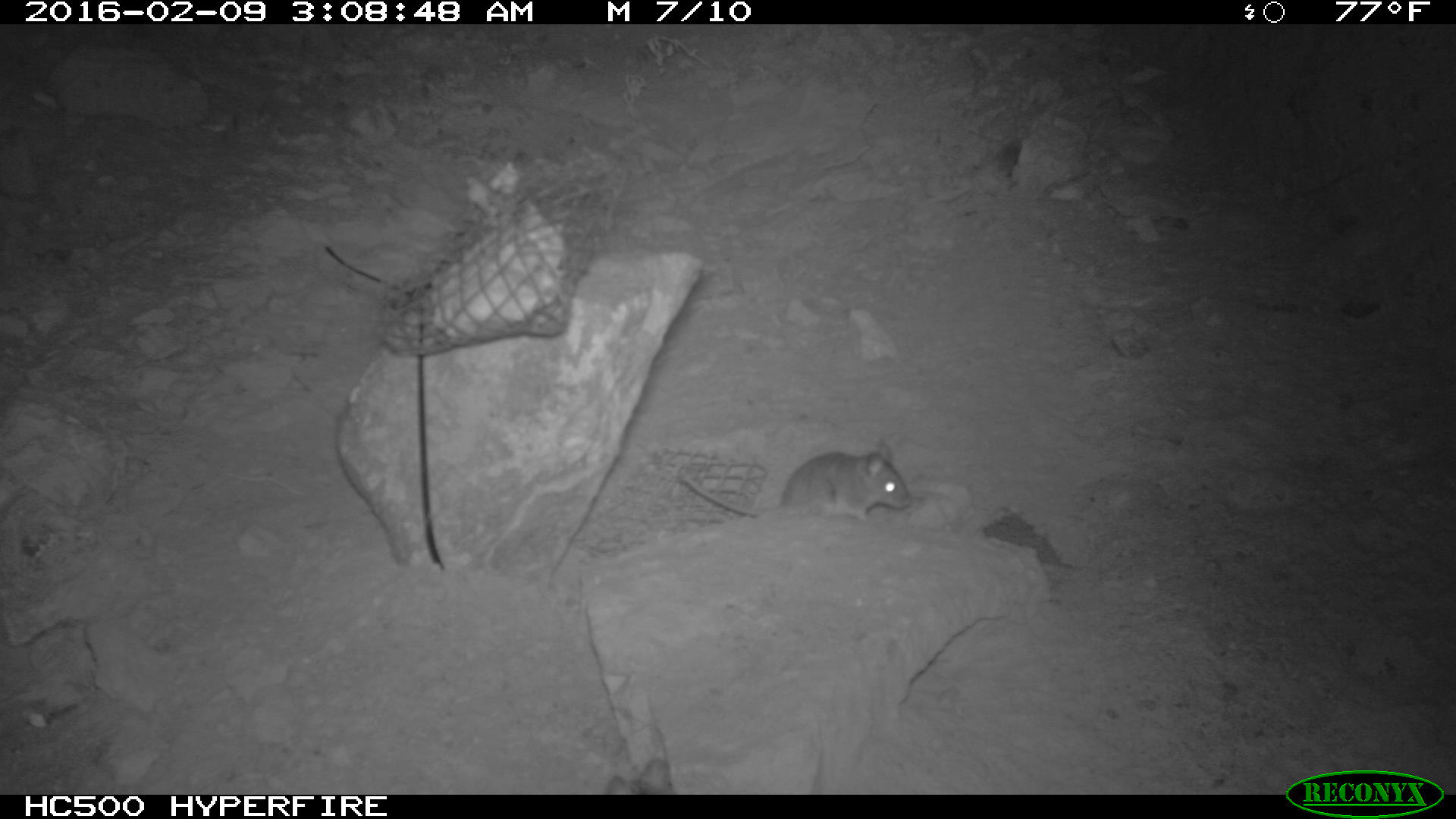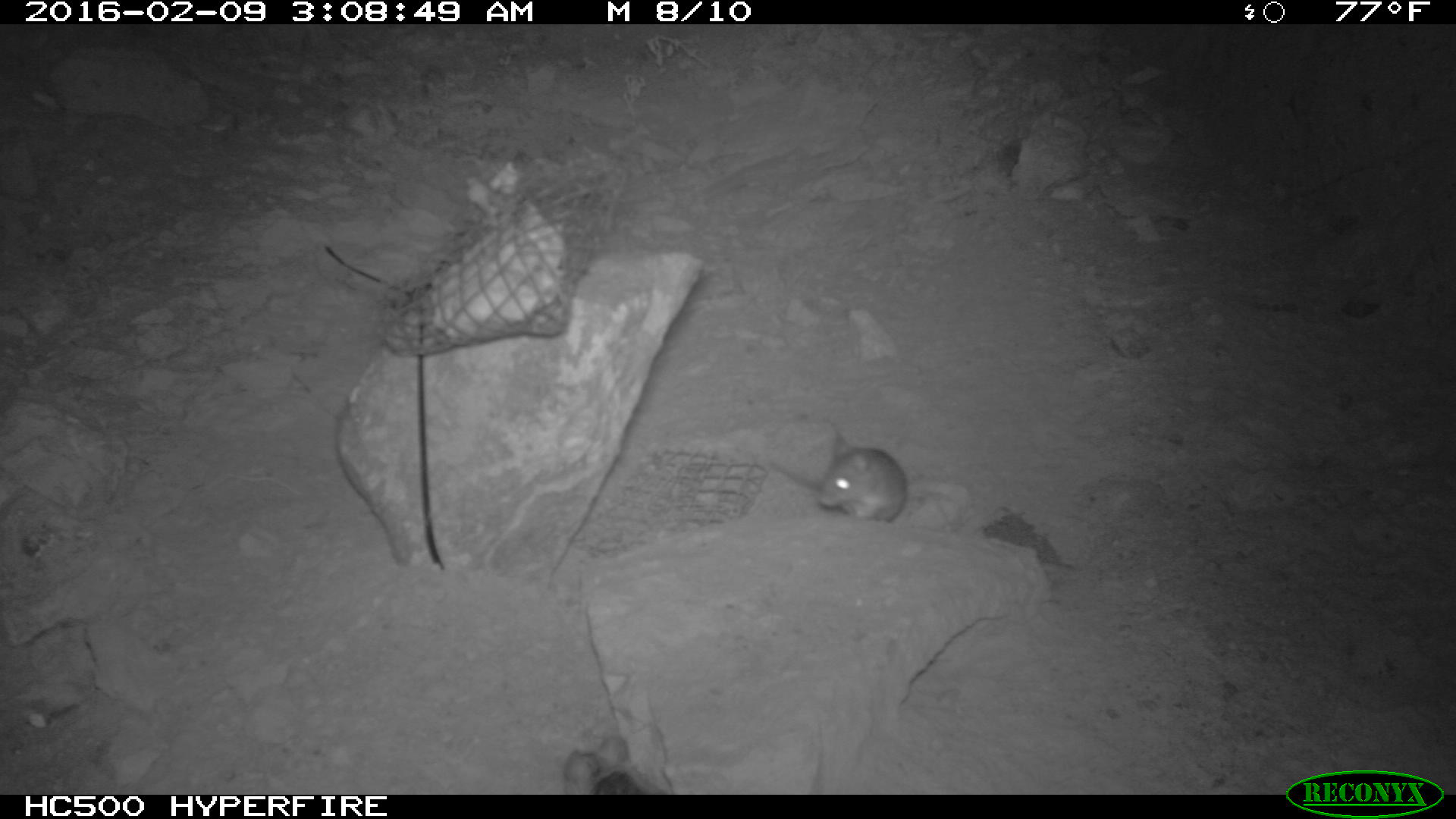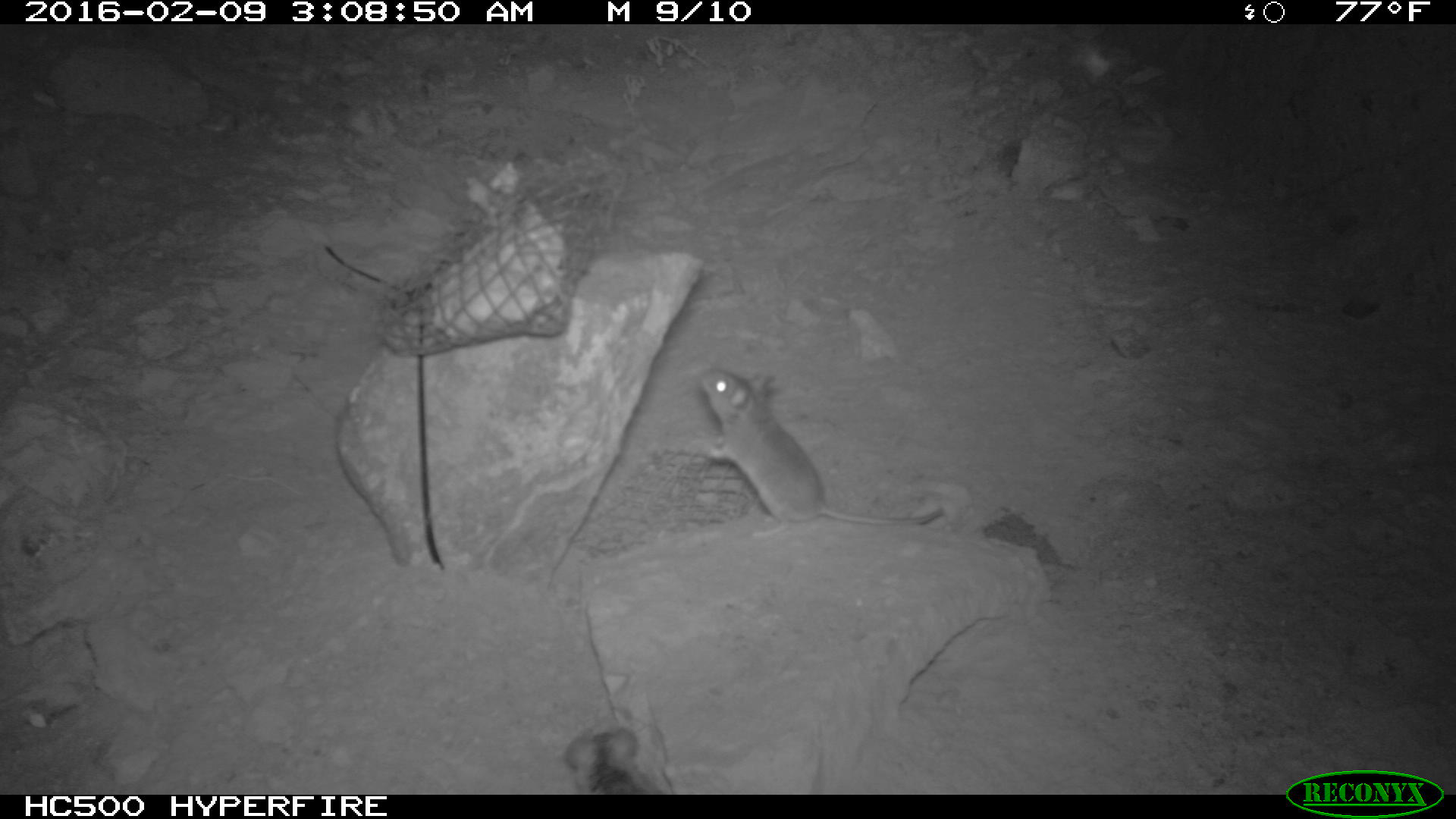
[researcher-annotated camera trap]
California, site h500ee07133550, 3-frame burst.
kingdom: Animalia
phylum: Chordata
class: Mammalia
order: Rodentia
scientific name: Rodentia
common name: rodent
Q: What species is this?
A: Rodent (Rodentia).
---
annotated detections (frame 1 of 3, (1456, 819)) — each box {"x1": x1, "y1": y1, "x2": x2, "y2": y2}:
rodent: {"x1": 673, "y1": 436, "x2": 910, "y2": 522}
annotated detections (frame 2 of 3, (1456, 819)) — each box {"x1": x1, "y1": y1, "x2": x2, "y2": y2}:
rodent: {"x1": 769, "y1": 438, "x2": 905, "y2": 522}; {"x1": 561, "y1": 735, "x2": 667, "y2": 794}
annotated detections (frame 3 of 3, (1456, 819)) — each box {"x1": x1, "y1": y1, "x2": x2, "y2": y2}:
rodent: {"x1": 694, "y1": 367, "x2": 943, "y2": 526}; {"x1": 560, "y1": 723, "x2": 672, "y2": 793}